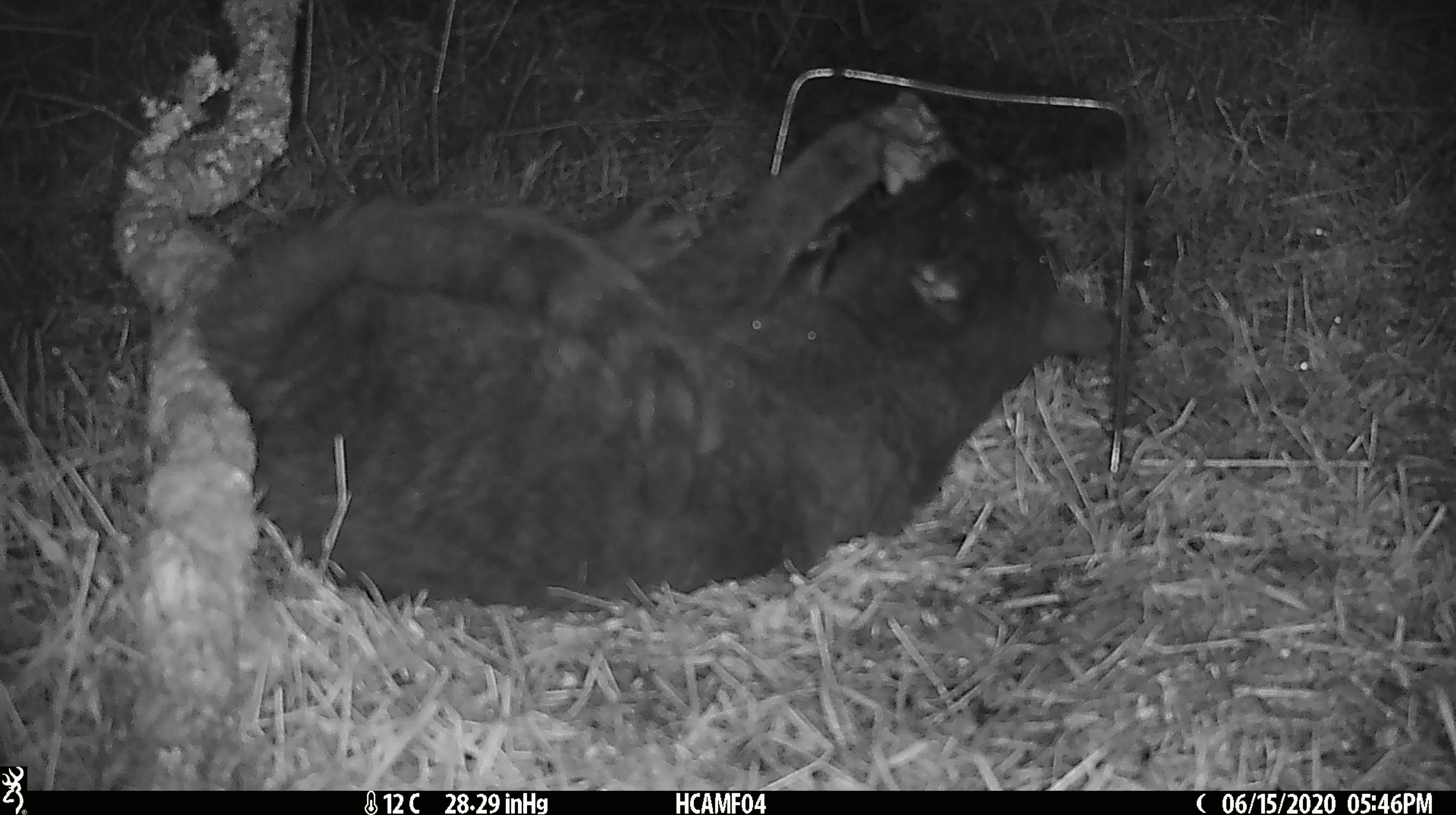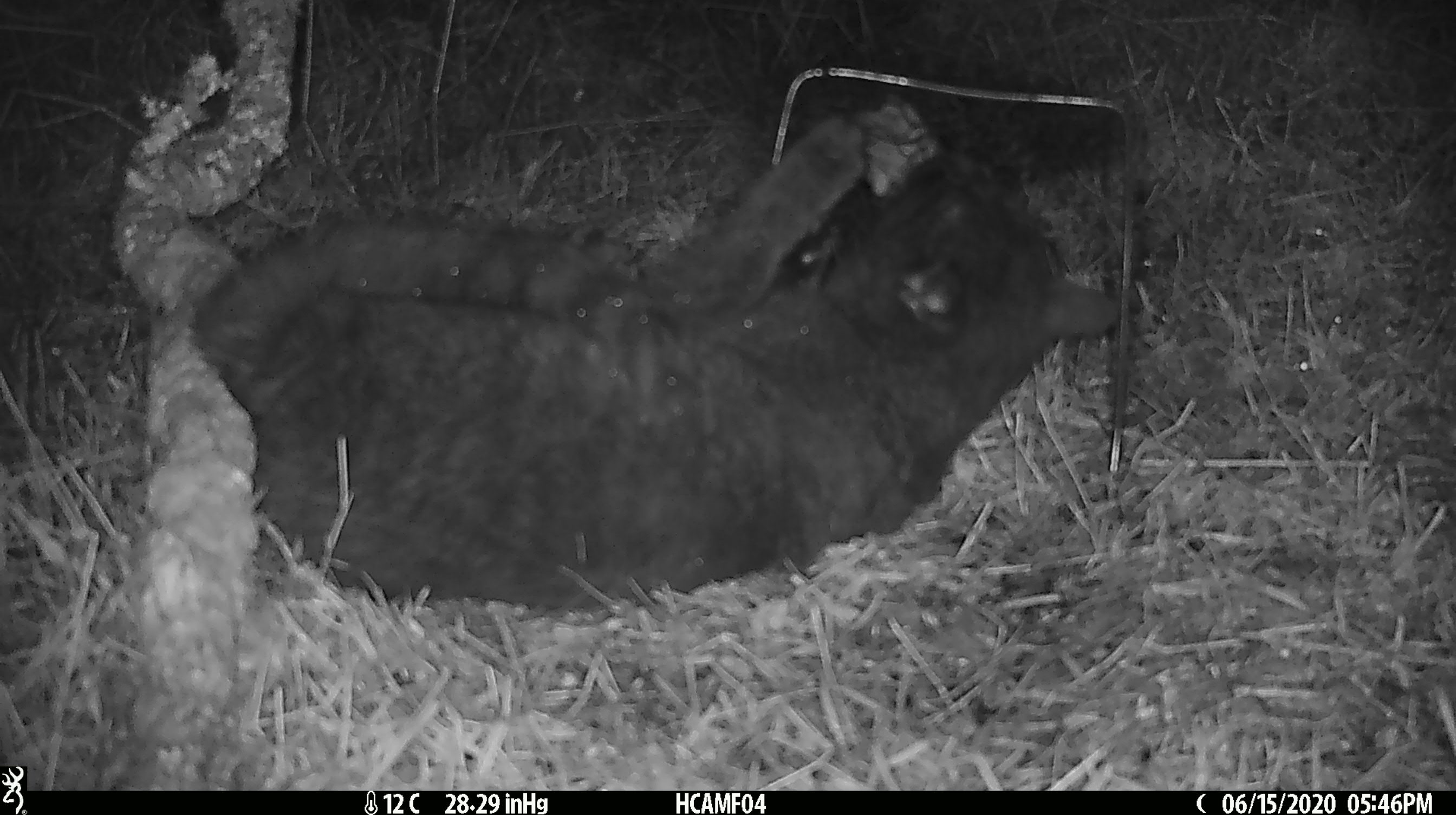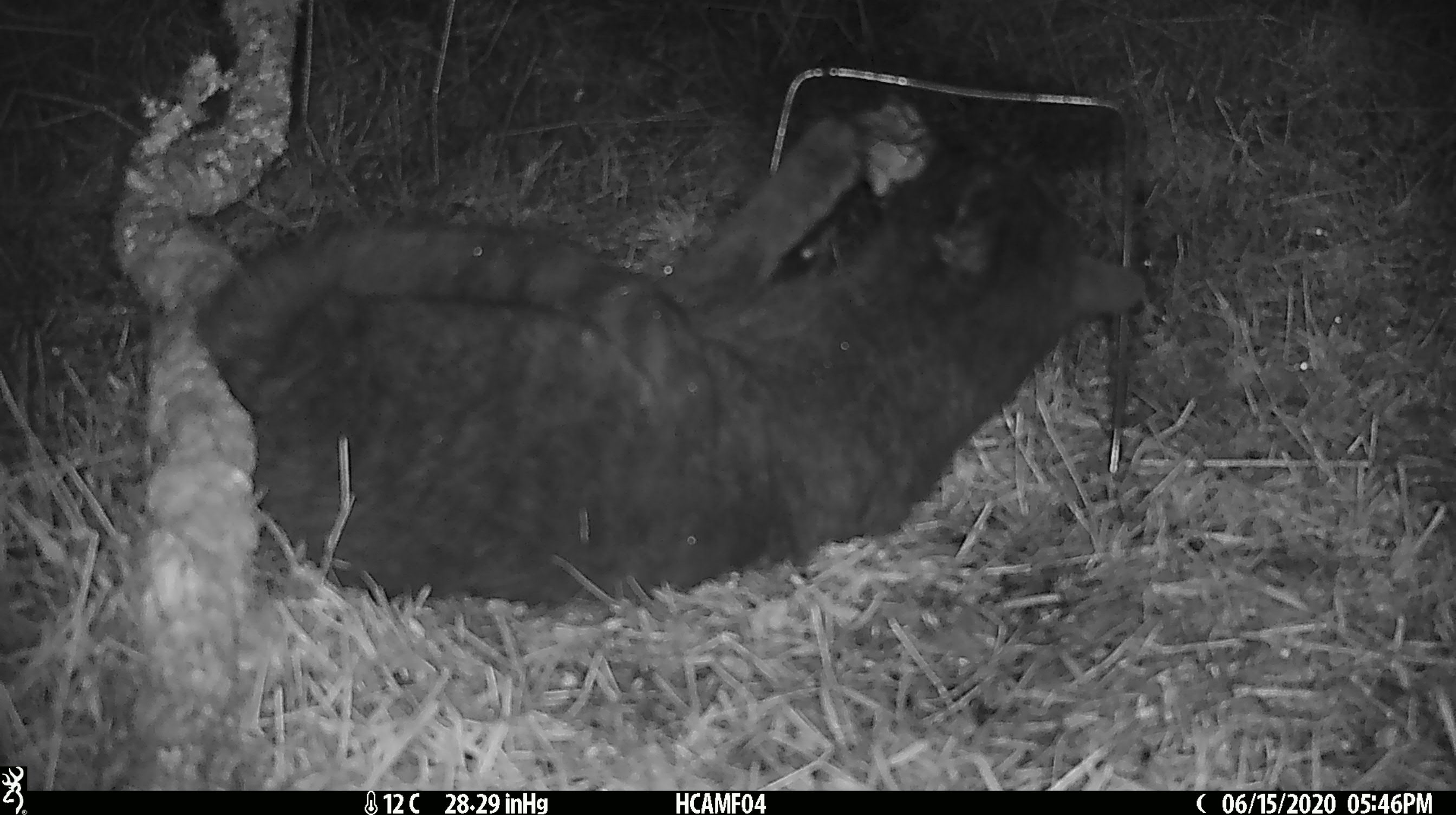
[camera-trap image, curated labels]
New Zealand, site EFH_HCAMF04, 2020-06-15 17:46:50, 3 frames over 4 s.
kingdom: Animalia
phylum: Chordata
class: Mammalia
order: Carnivora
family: Felidae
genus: Felis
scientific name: Felis catus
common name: domestic cat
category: cat